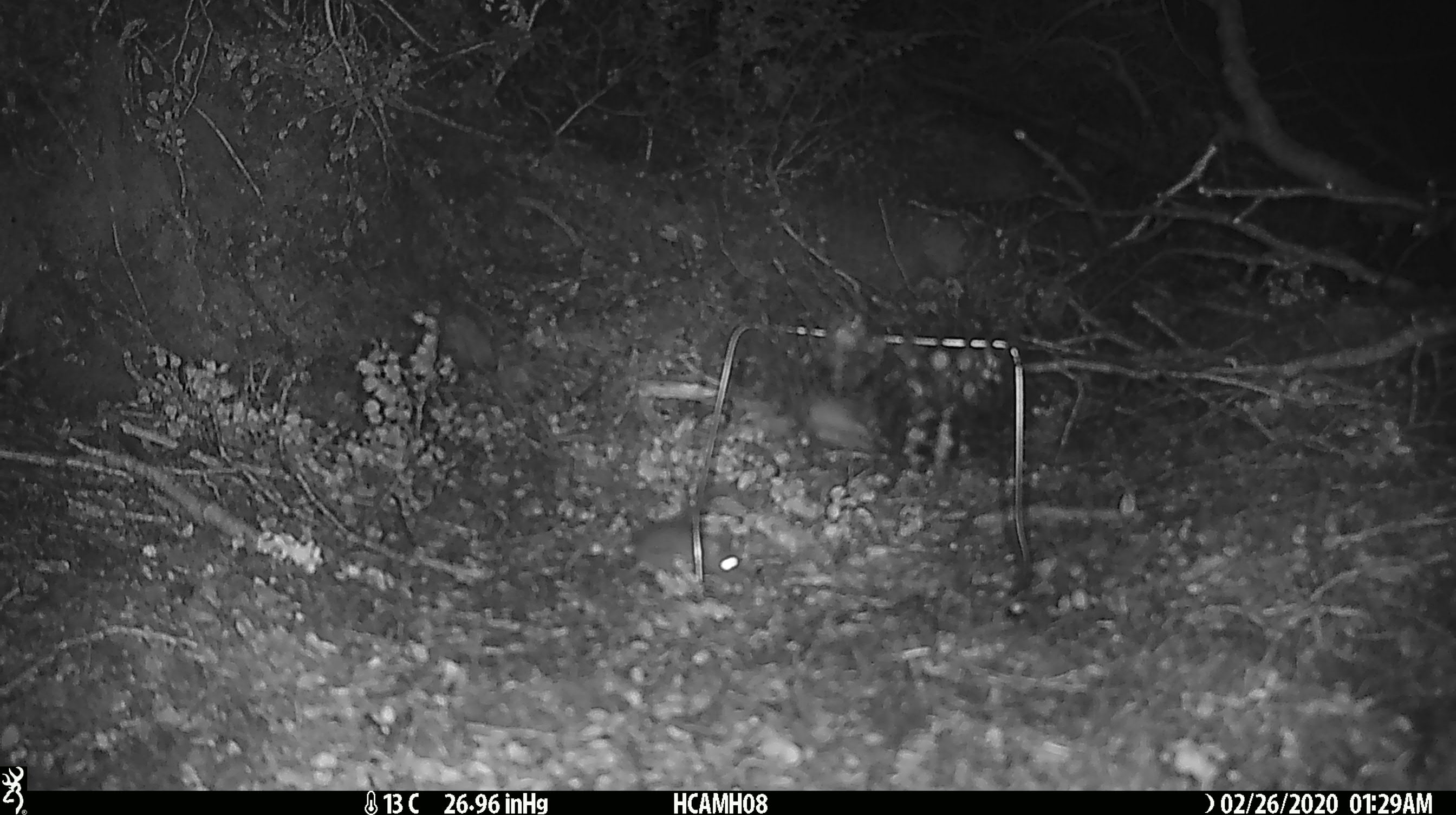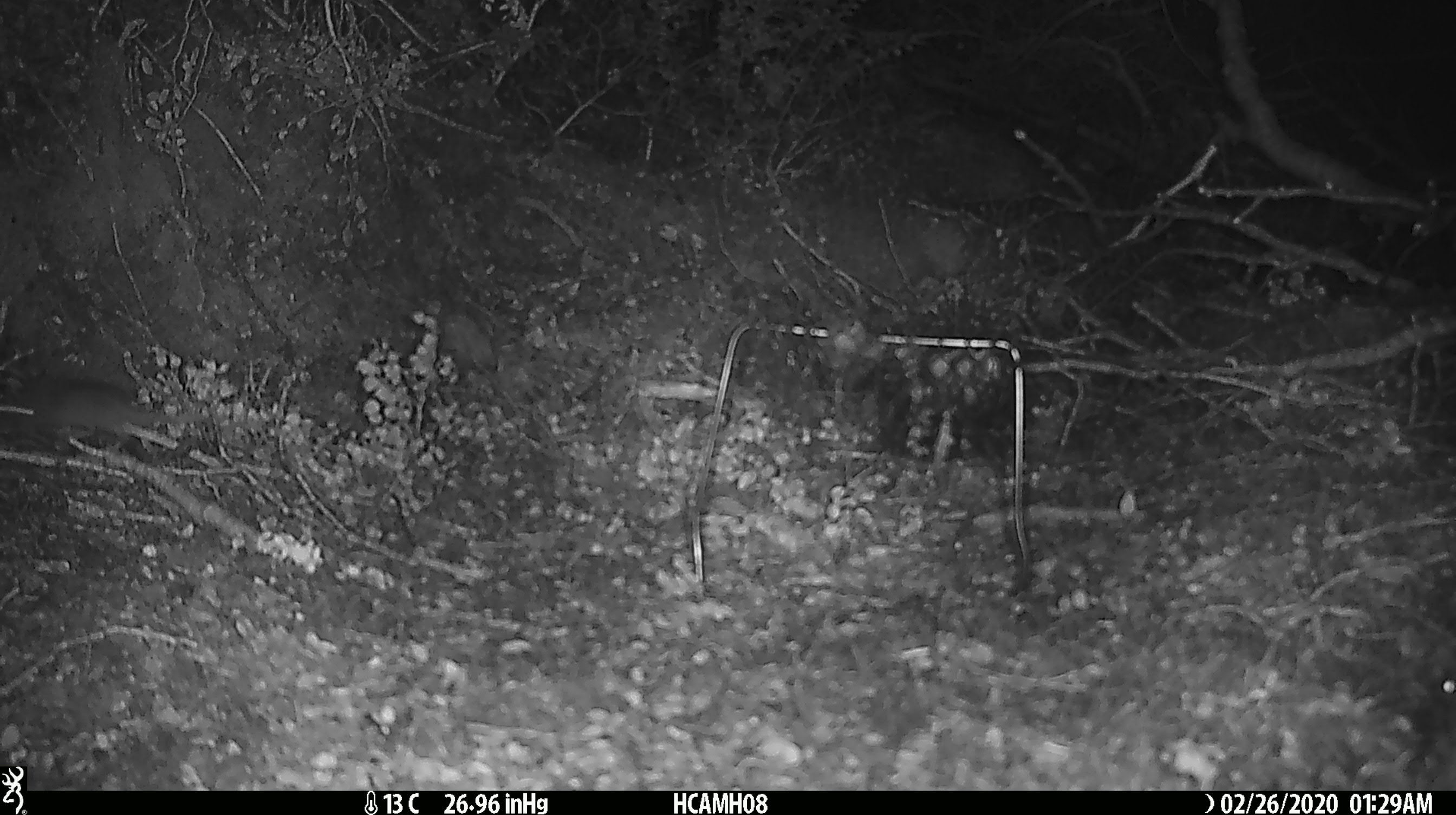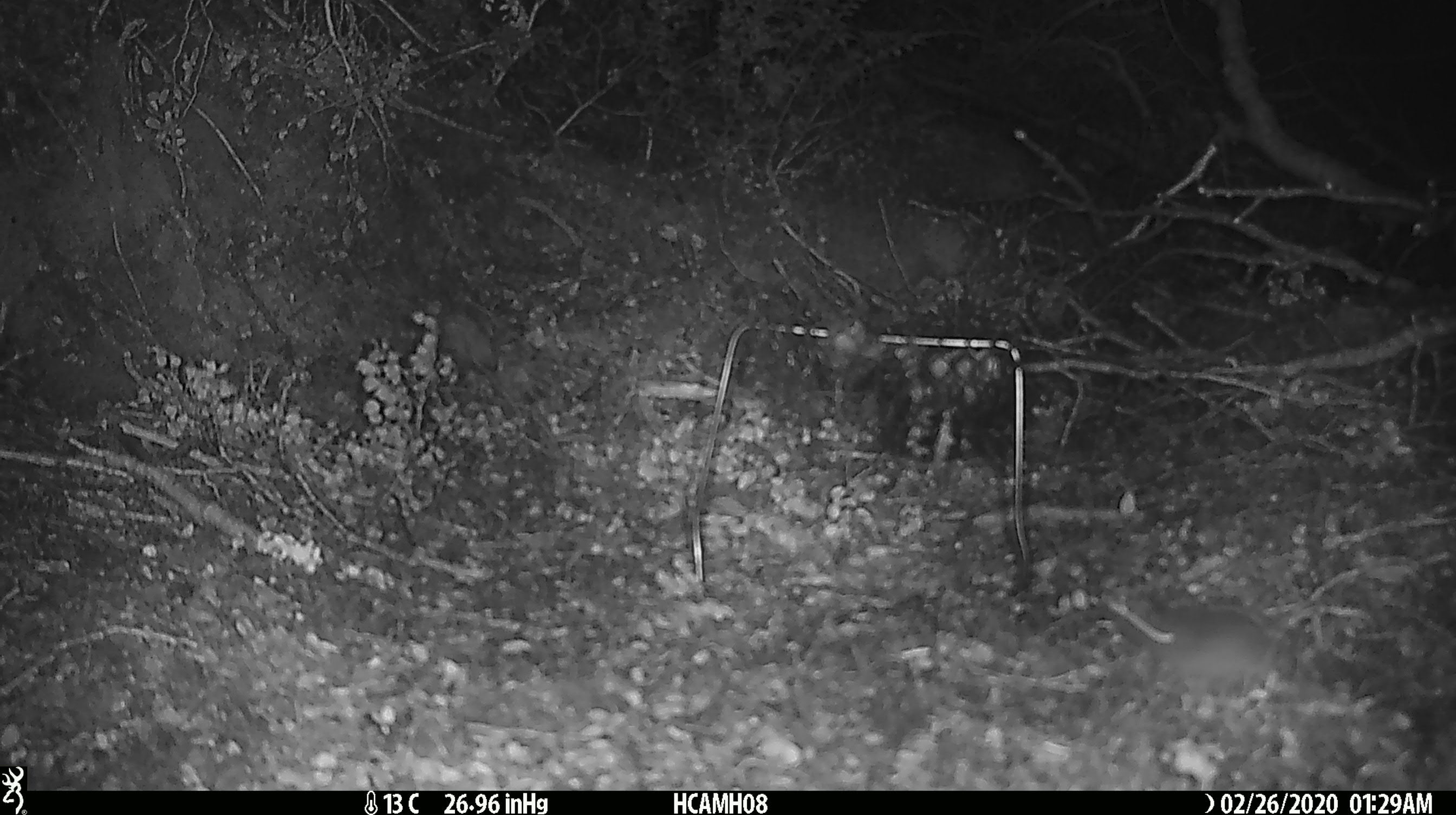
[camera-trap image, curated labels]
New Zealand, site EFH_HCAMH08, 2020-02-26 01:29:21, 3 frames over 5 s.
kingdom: Animalia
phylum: Chordata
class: Mammalia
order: Rodentia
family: Muridae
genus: Mus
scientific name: Mus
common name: mouse